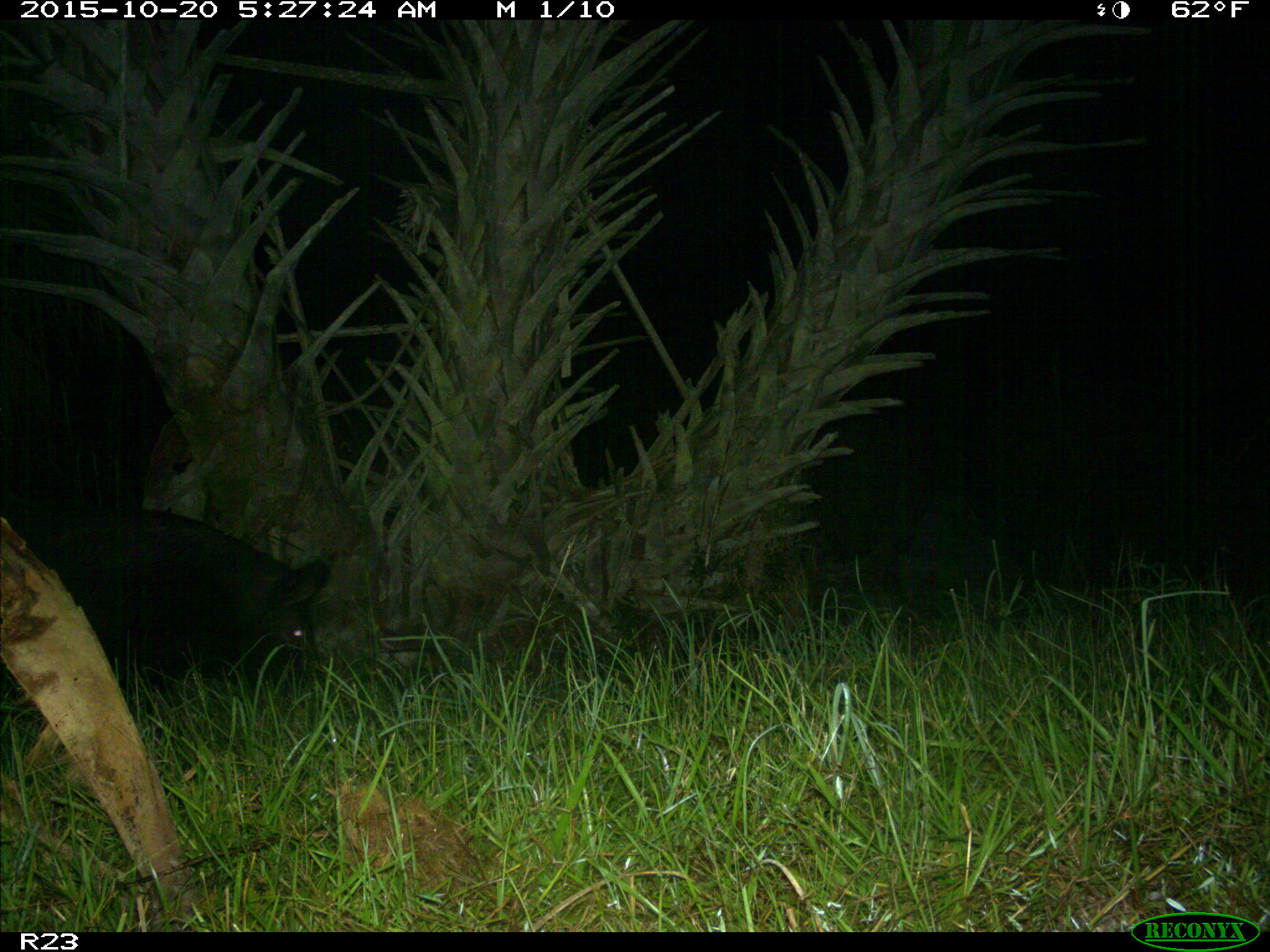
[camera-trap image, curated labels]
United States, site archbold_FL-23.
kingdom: Animalia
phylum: Chordata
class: Mammalia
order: Artiodactyla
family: Suidae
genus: Sus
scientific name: Sus scrofa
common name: wild boar